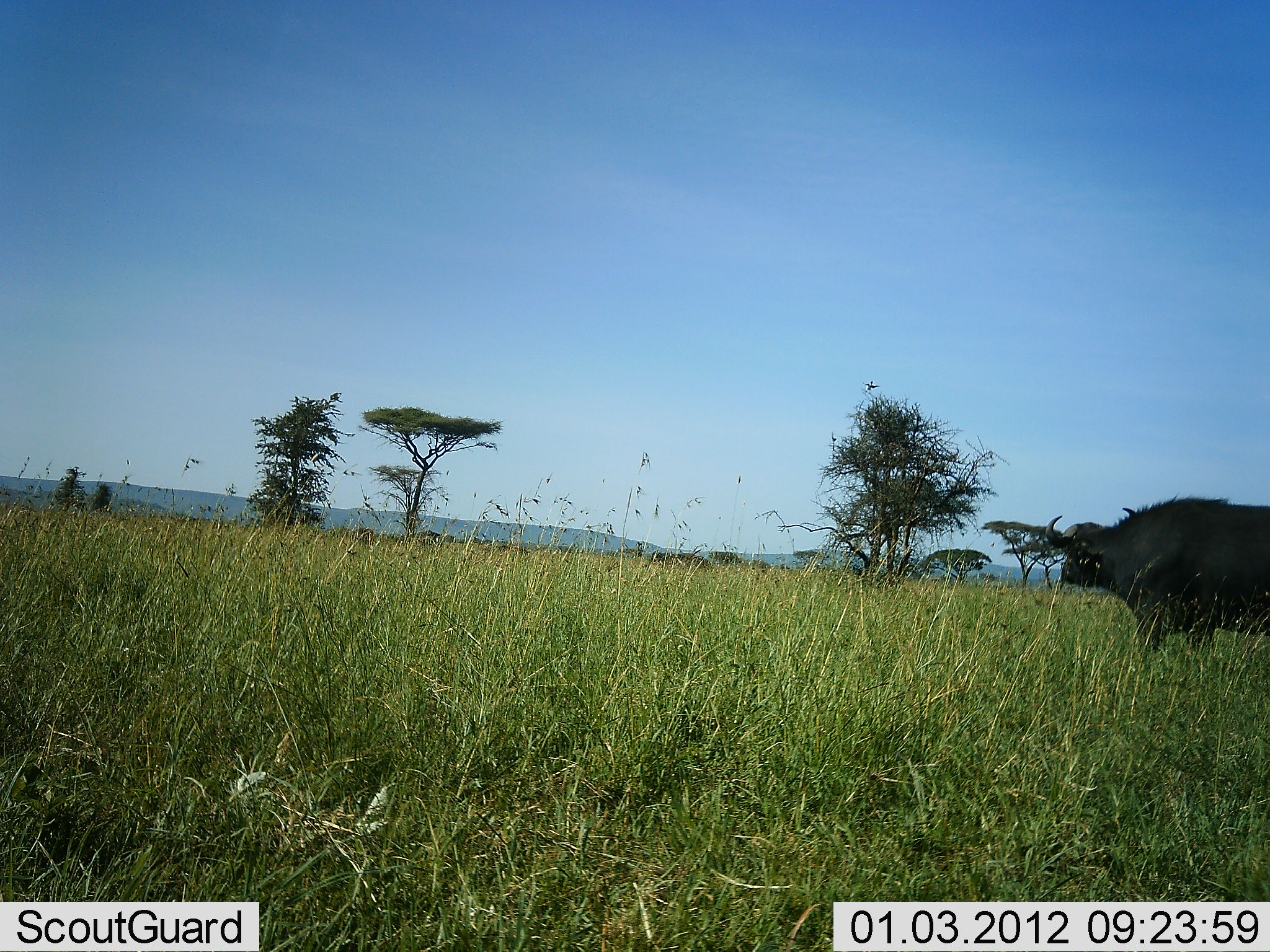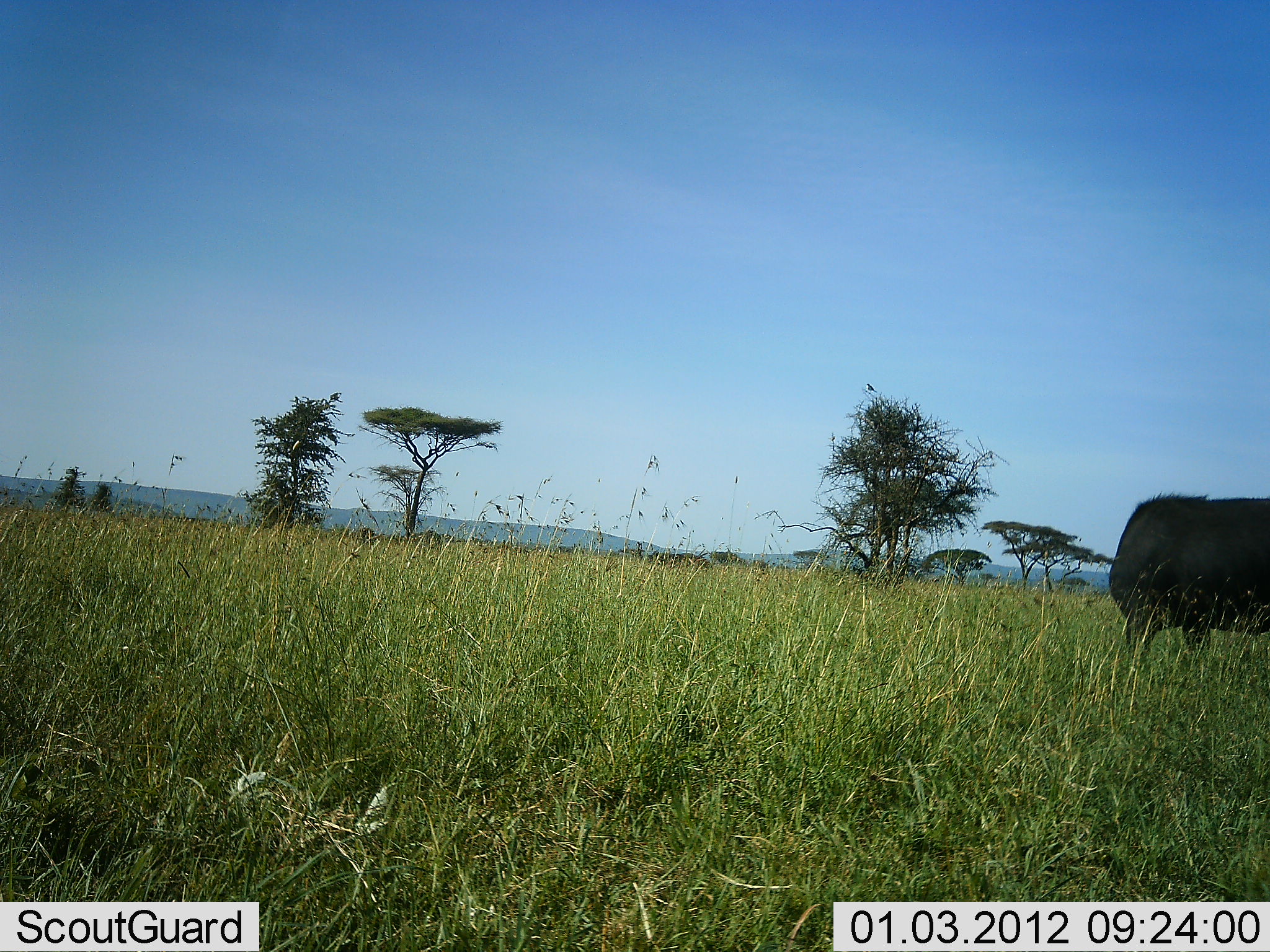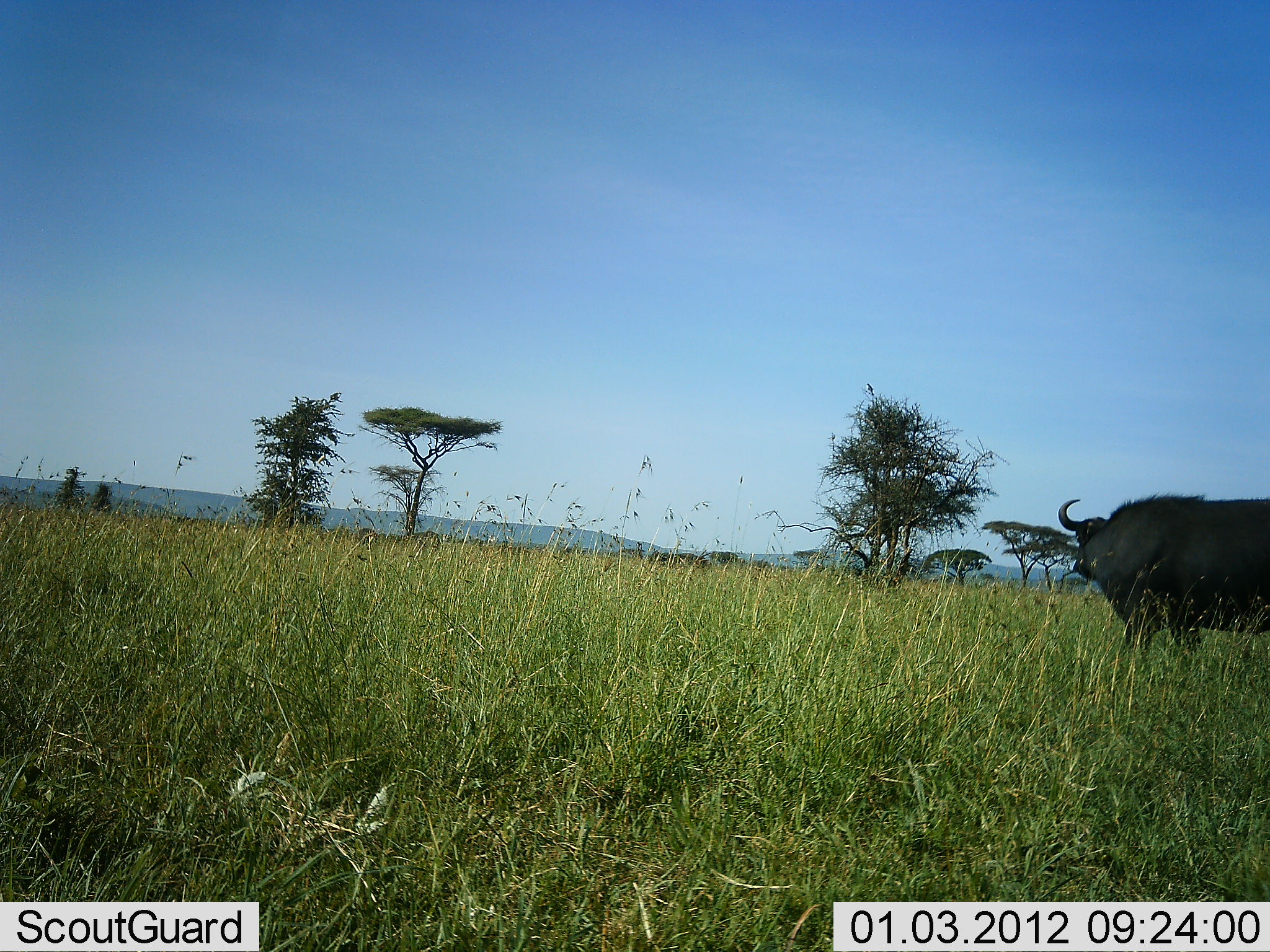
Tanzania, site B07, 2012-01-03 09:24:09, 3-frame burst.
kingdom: Animalia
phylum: Chordata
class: Mammalia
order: Artiodactyla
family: Bovidae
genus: Syncerus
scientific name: Syncerus caffer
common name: cape buffalo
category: buffalo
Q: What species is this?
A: Buffalo (cape buffalo) (Syncerus caffer).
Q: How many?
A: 1.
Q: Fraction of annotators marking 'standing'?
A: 77%.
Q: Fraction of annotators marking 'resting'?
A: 0%.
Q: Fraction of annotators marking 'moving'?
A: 27%.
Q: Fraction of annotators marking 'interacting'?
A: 0%.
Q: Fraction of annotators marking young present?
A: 0%.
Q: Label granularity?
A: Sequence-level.